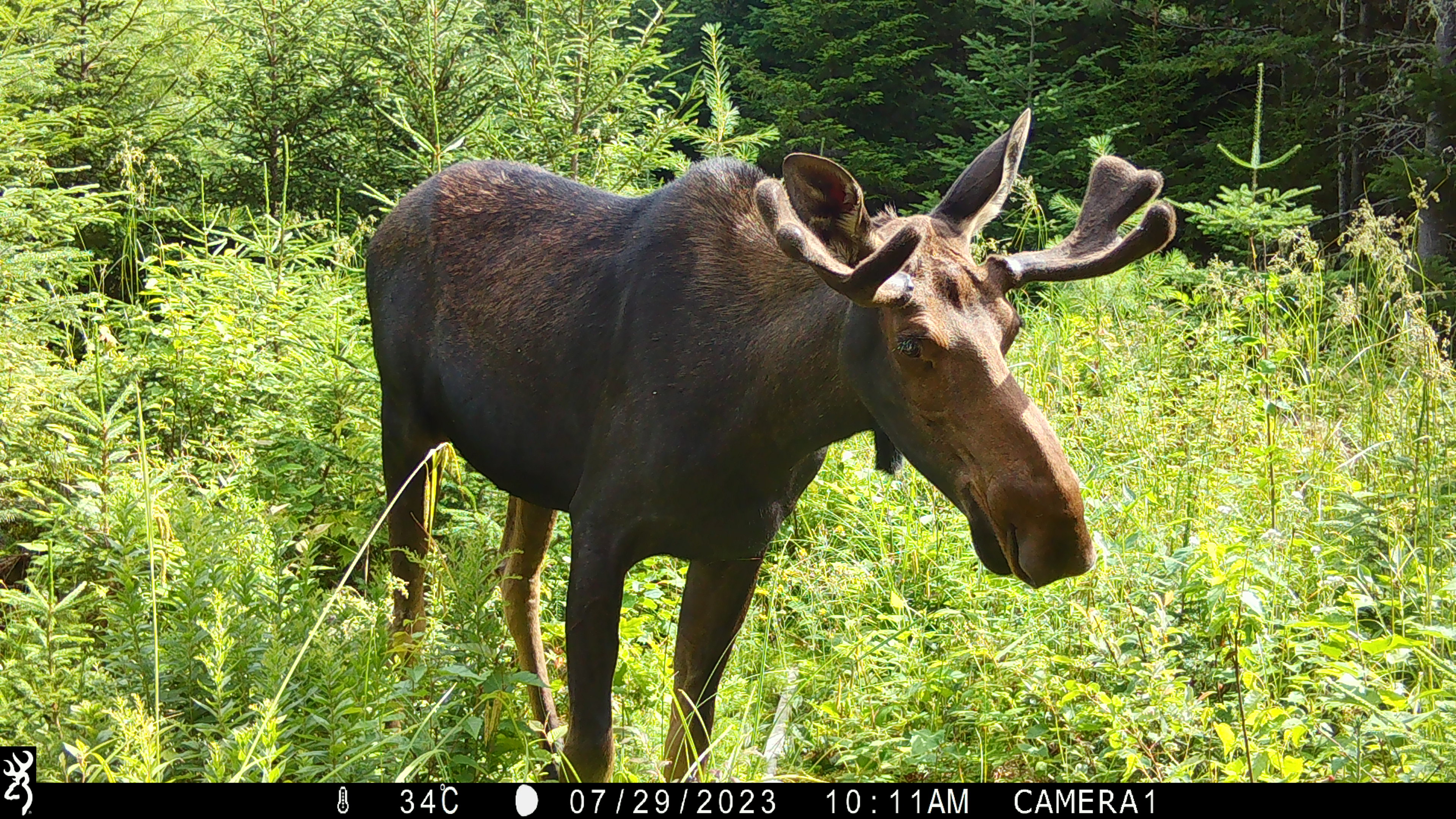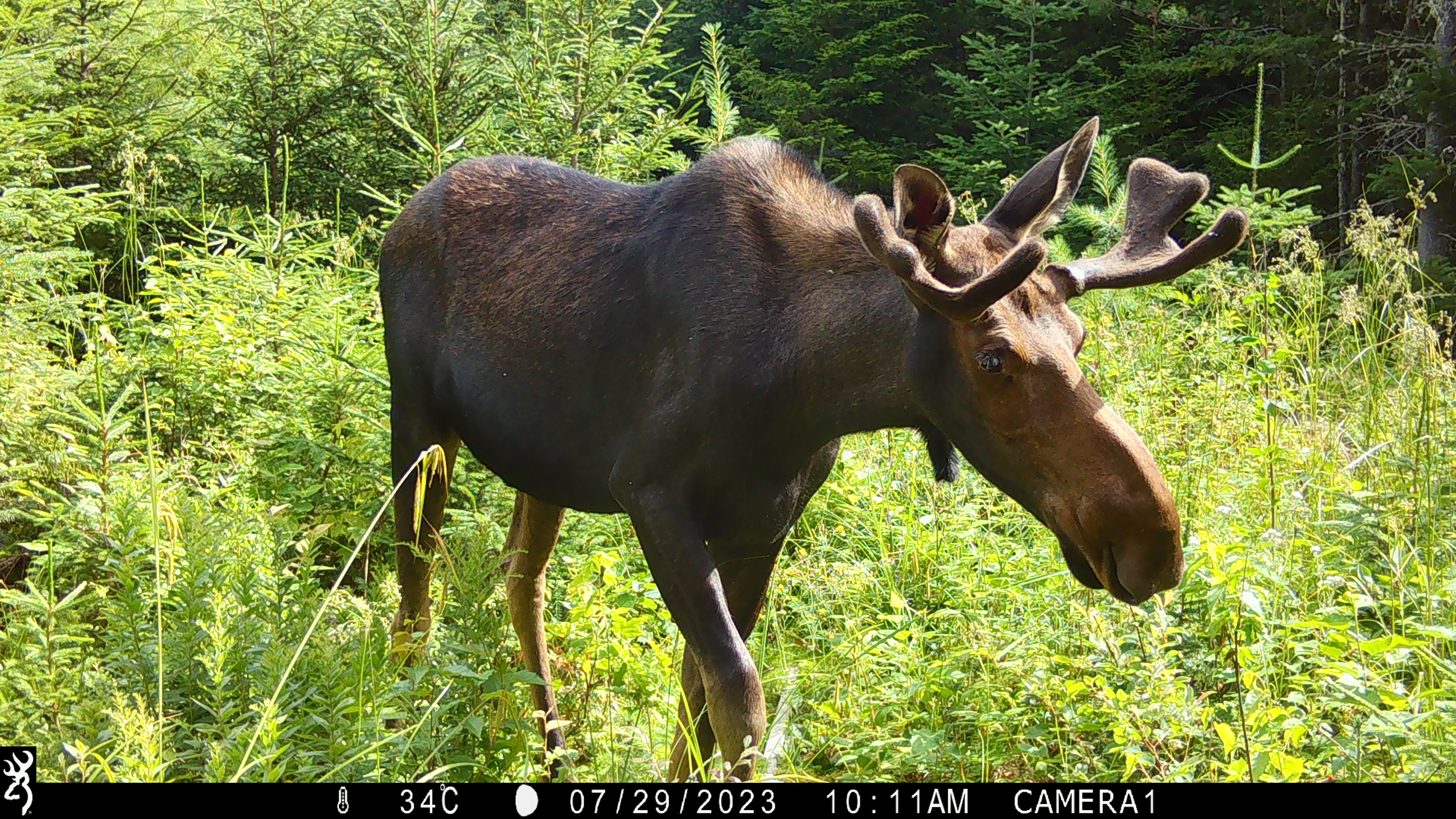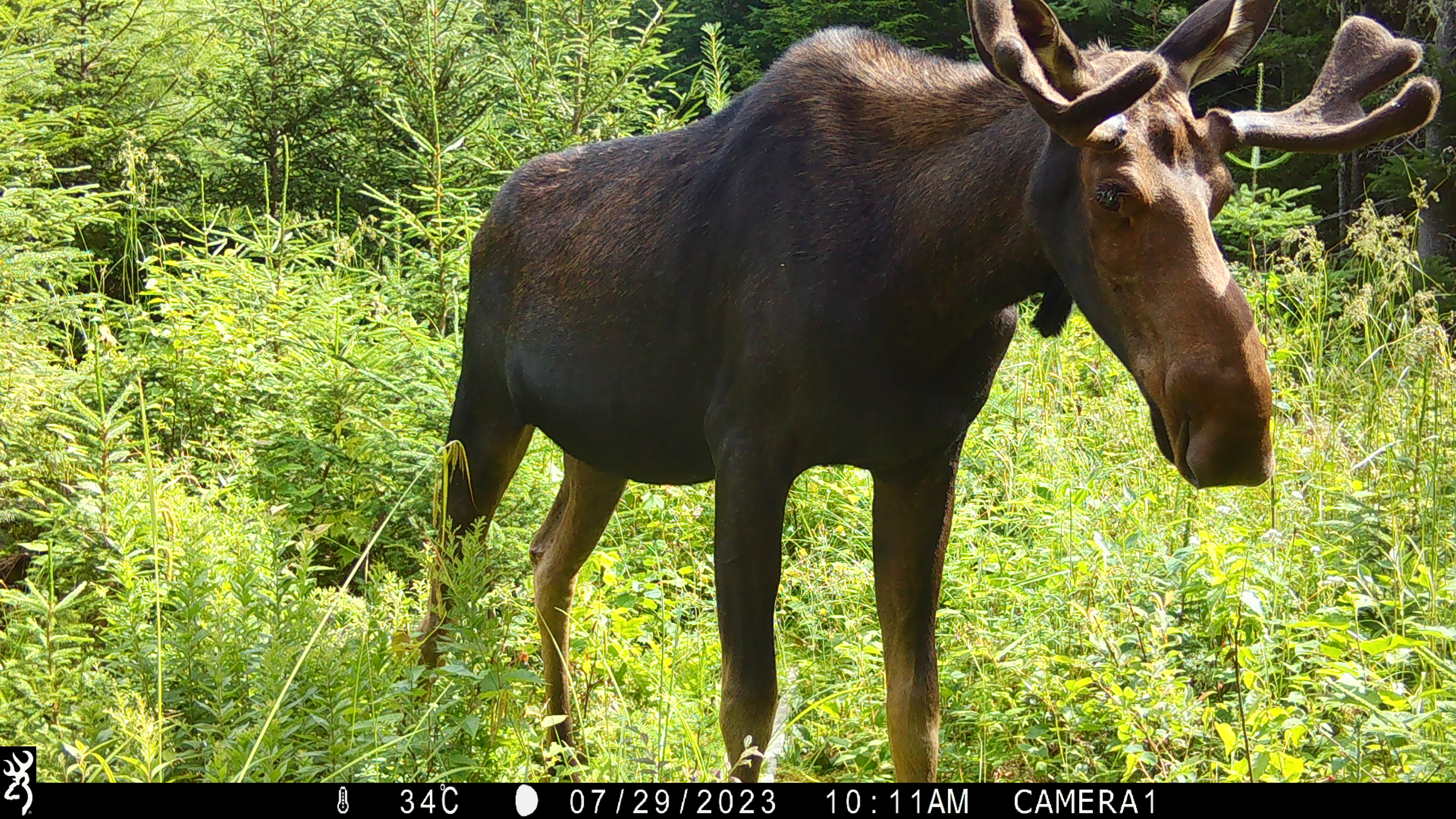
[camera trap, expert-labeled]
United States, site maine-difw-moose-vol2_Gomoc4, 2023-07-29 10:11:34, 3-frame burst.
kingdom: Animalia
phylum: Chordata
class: Mammalia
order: Artiodactyla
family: Cervidae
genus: Alces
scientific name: Alces alces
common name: moose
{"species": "moose (Alces alces)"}